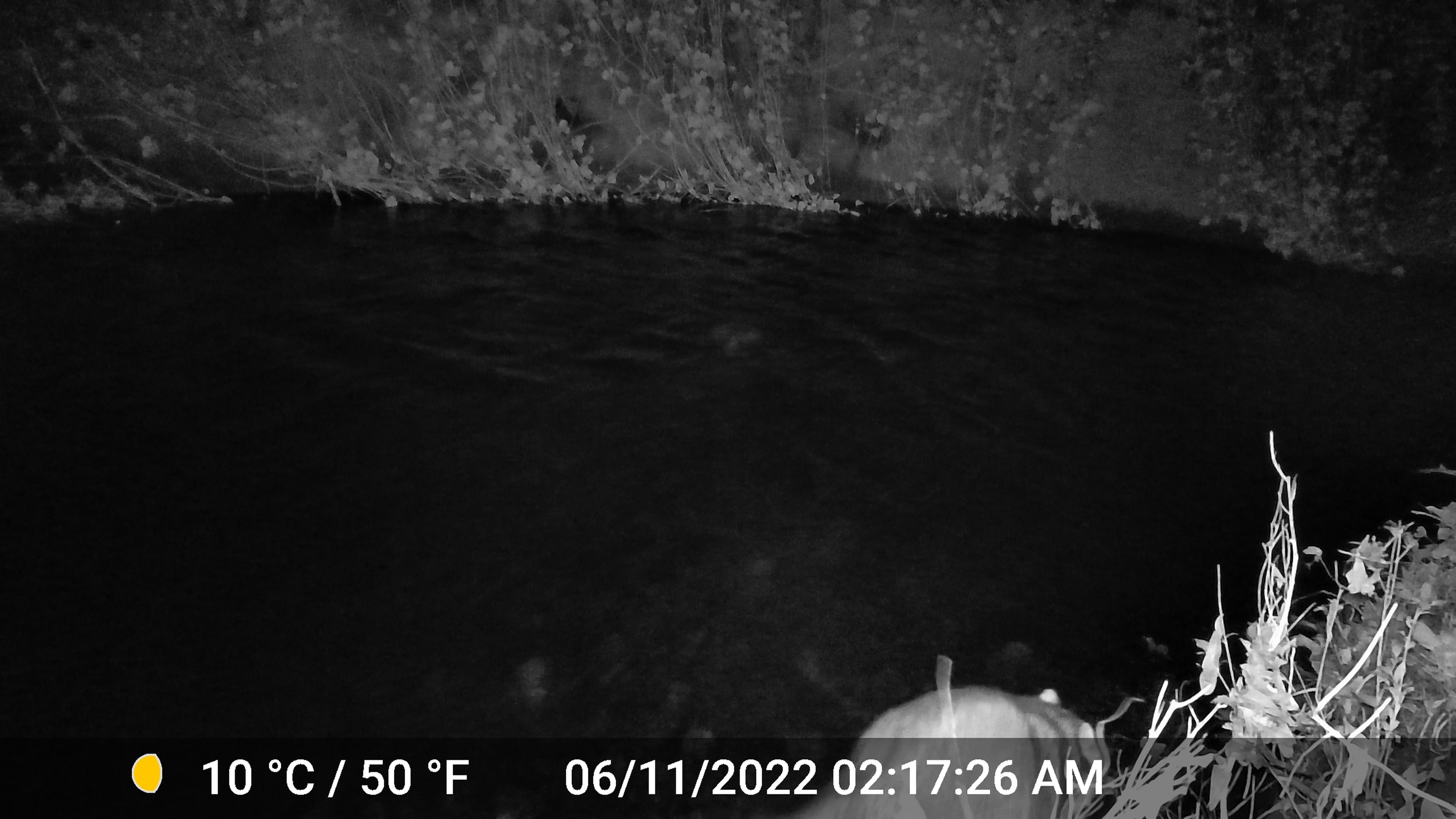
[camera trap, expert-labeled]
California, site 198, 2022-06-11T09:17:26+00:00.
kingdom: Animalia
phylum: Chordata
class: Mammalia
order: Carnivora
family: Procyonidae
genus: Procyon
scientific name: Procyon lotor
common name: raccoon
Raccoon (Procyon lotor).